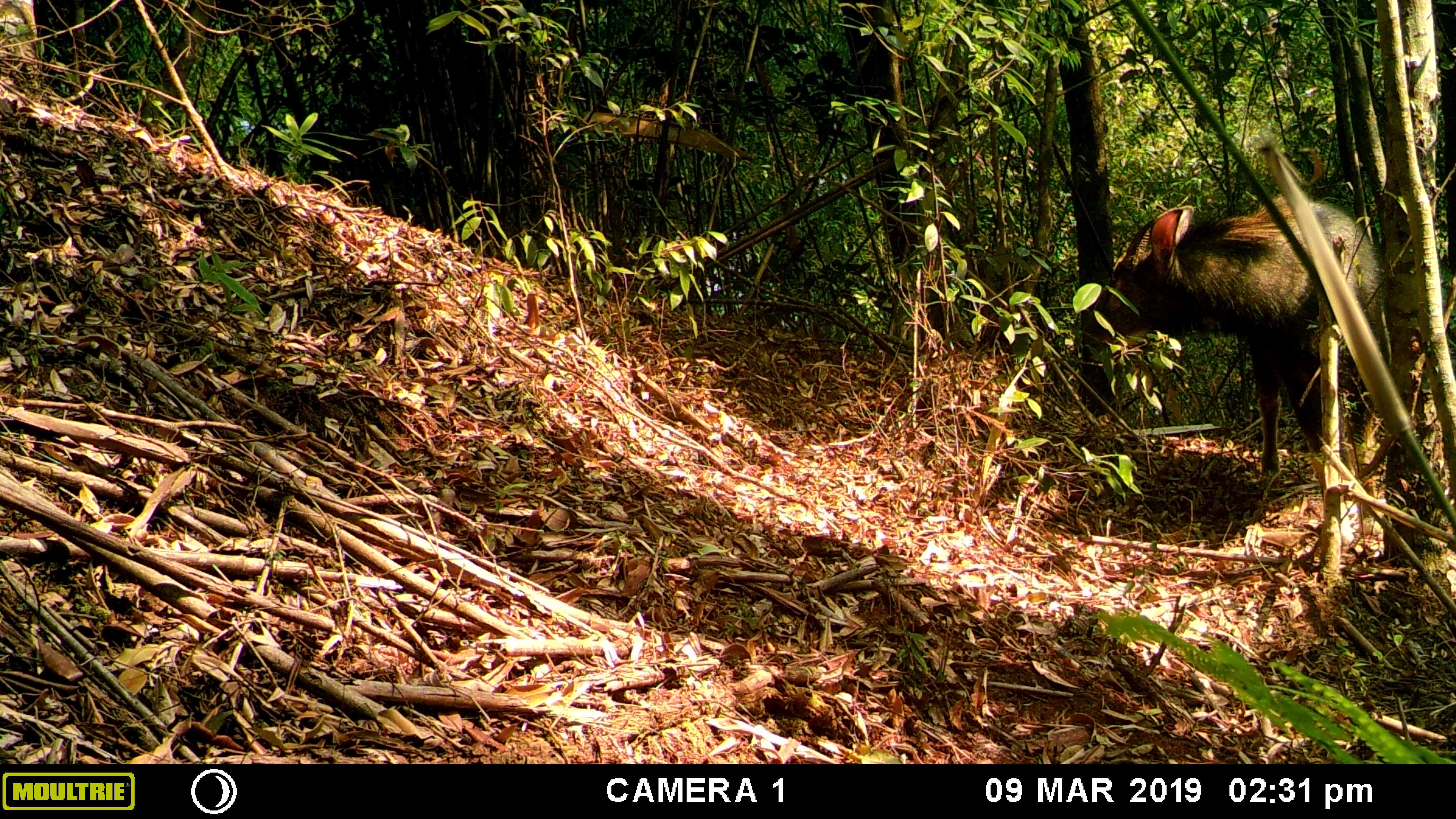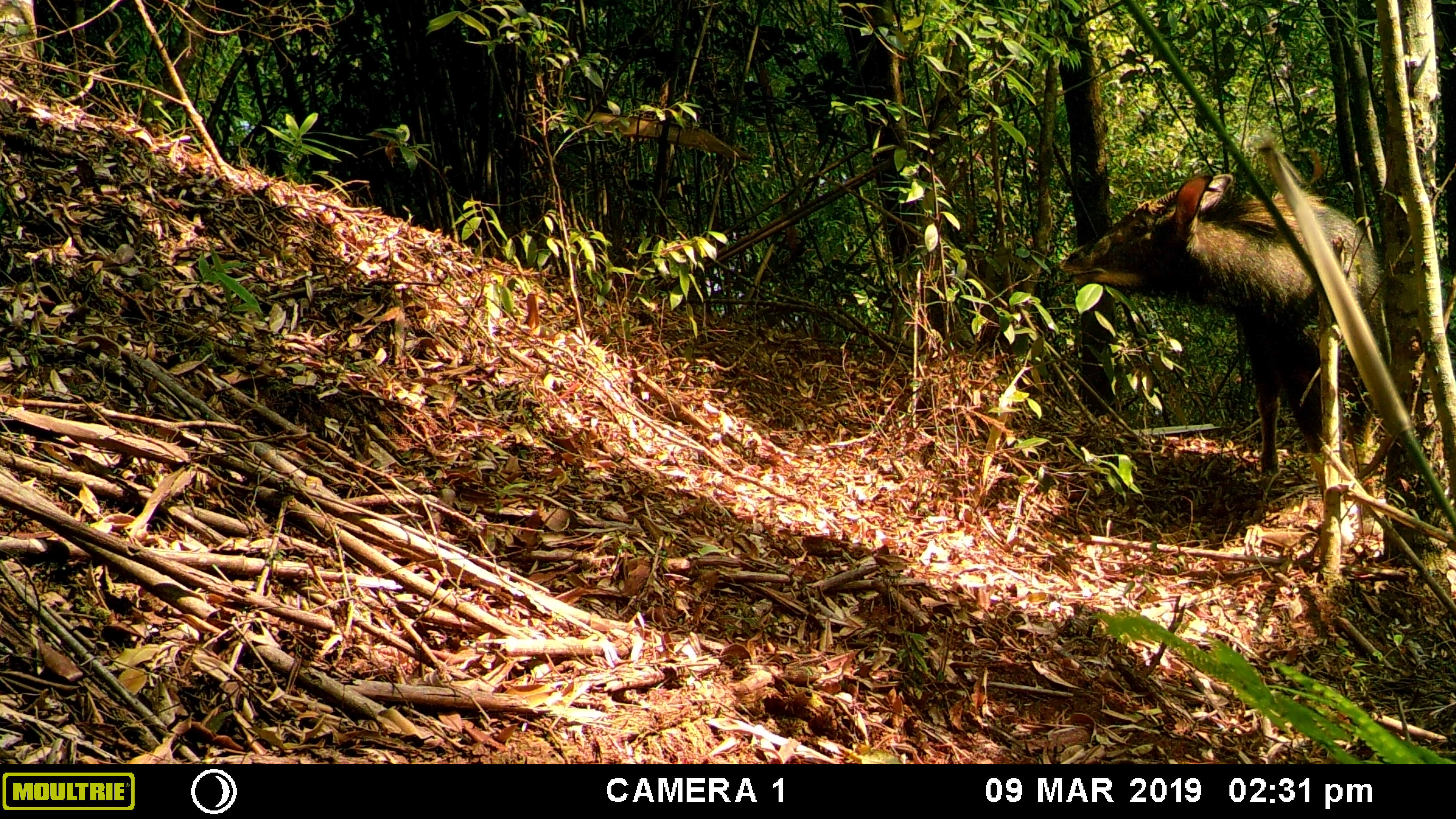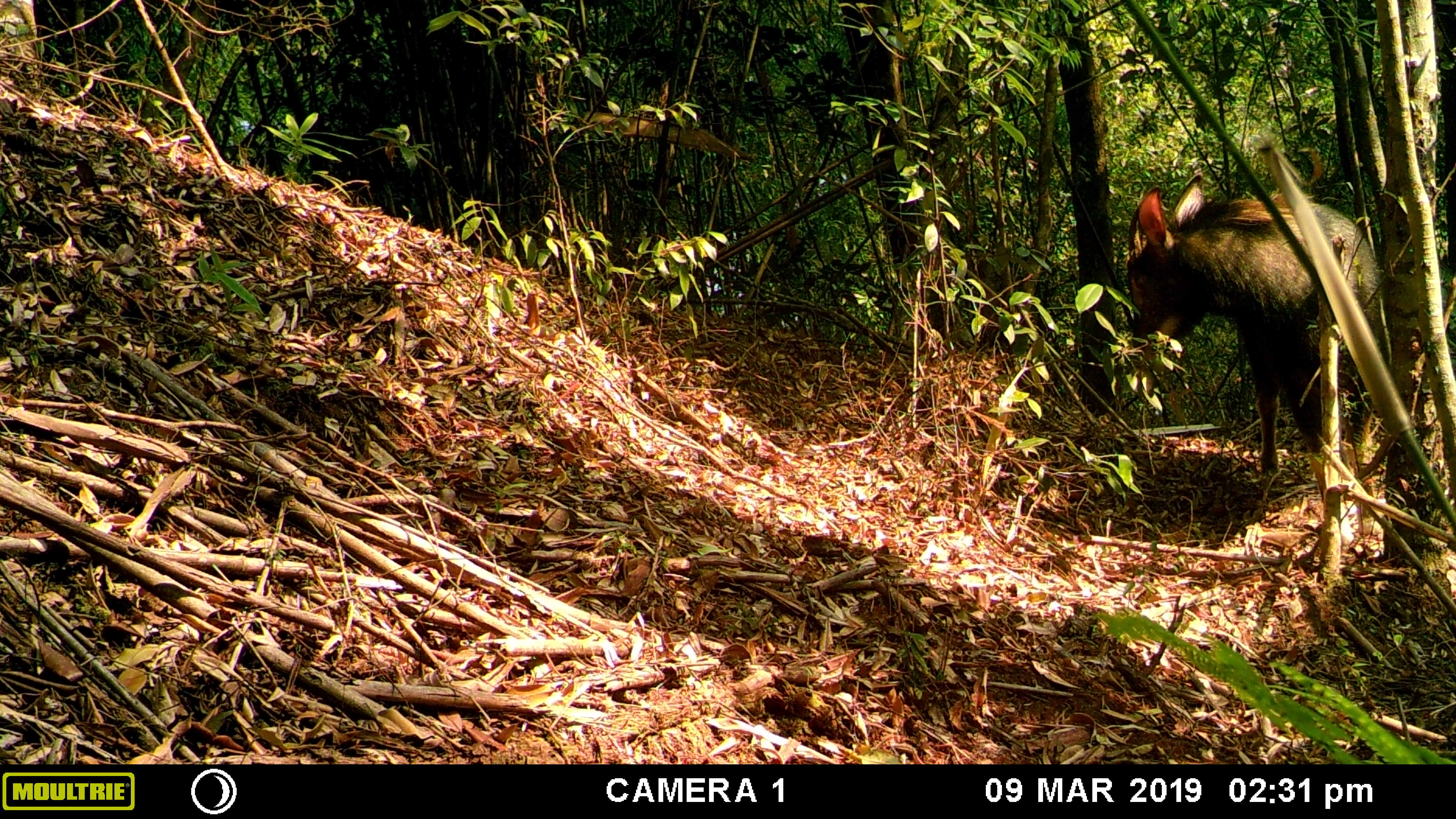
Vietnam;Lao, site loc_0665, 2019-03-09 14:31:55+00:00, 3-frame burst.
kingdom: Animalia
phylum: Chordata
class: Mammalia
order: Artiodactyla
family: Bovidae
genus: Capricornis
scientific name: Capricornis sumatraensis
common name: chinese serow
Chinese serow (Capricornis sumatraensis). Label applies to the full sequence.